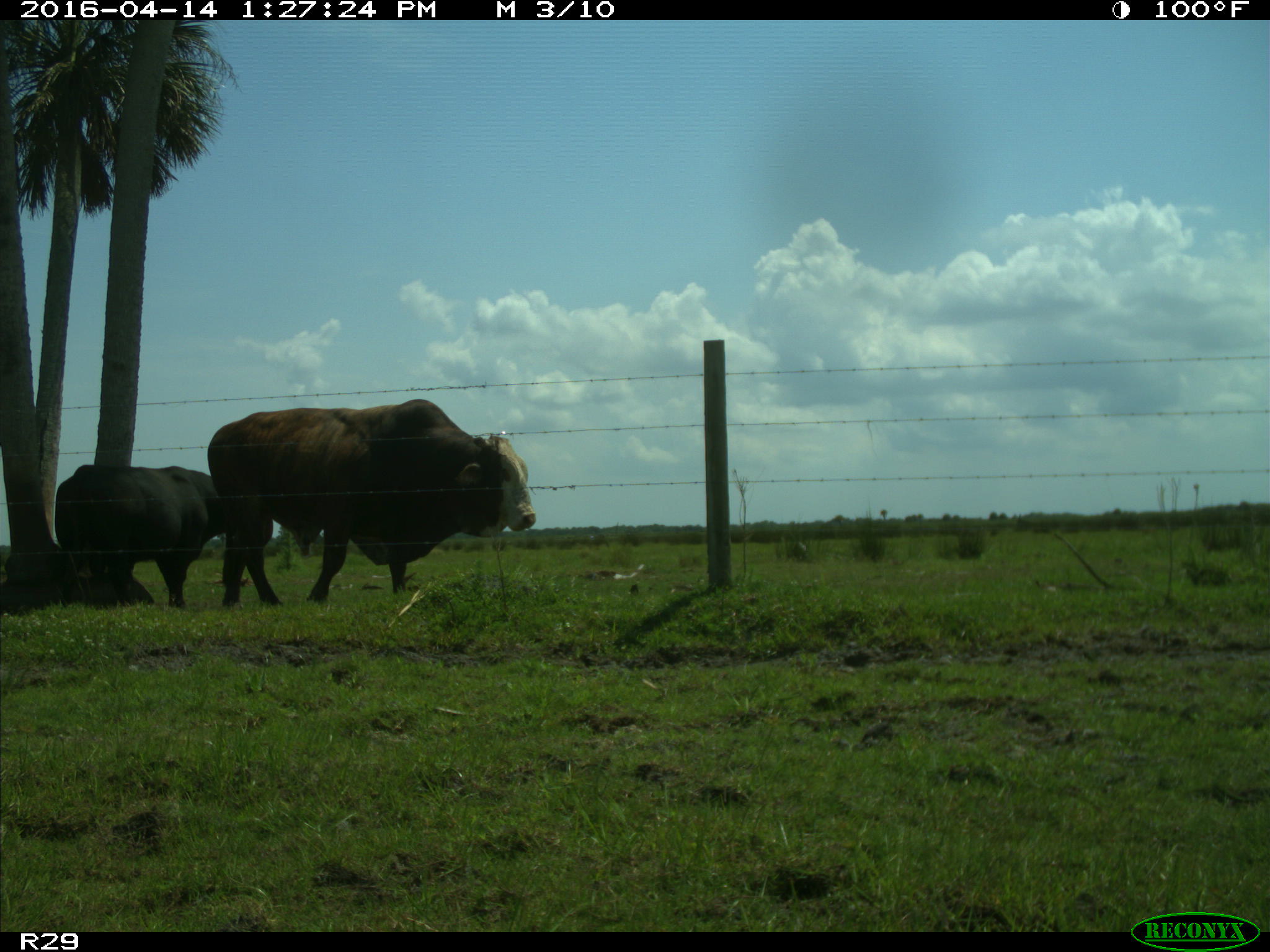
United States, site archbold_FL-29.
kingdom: Animalia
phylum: Chordata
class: Mammalia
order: Artiodactyla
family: Bovidae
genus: Bos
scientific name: Bos taurus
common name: domestic cow